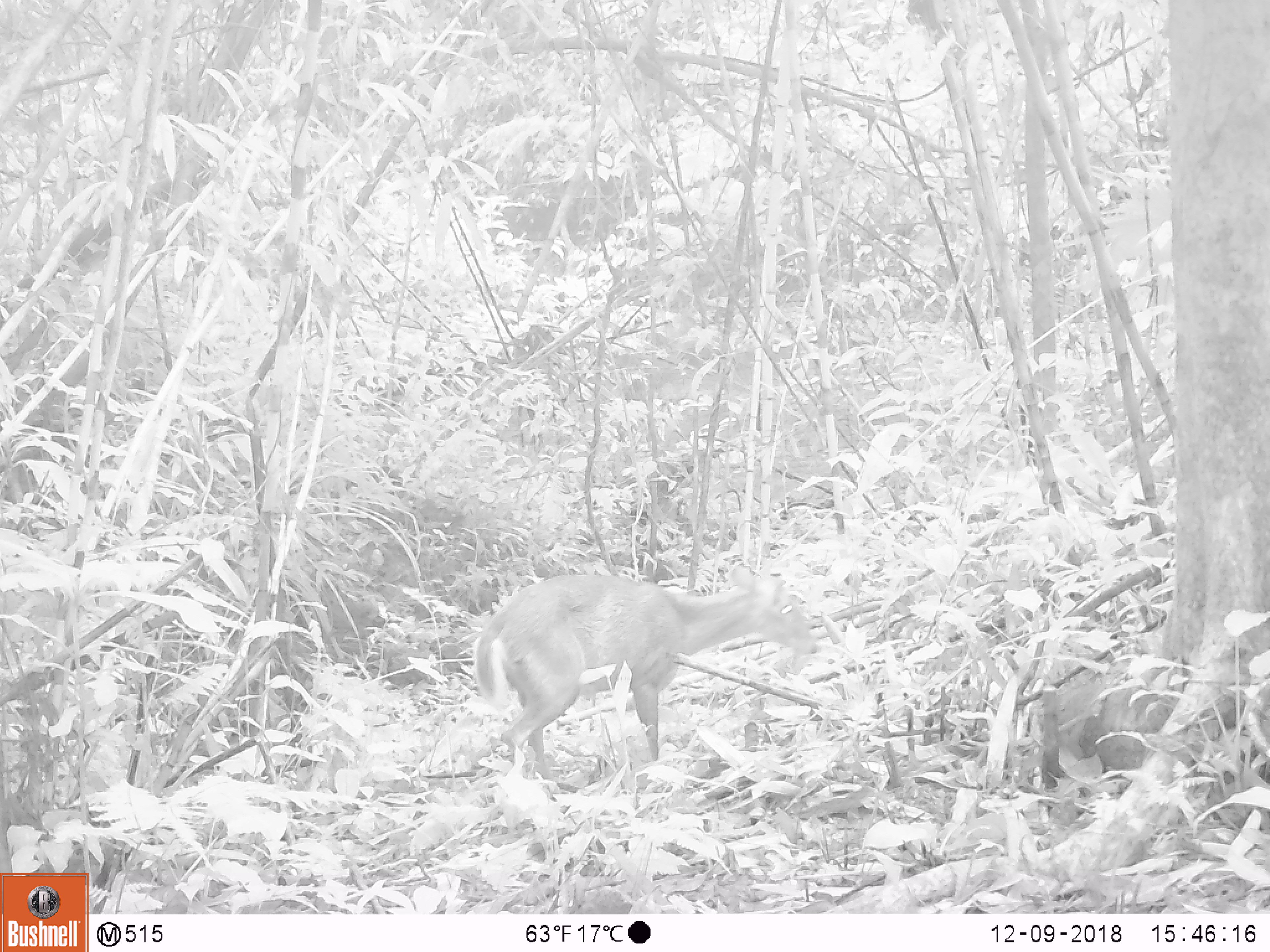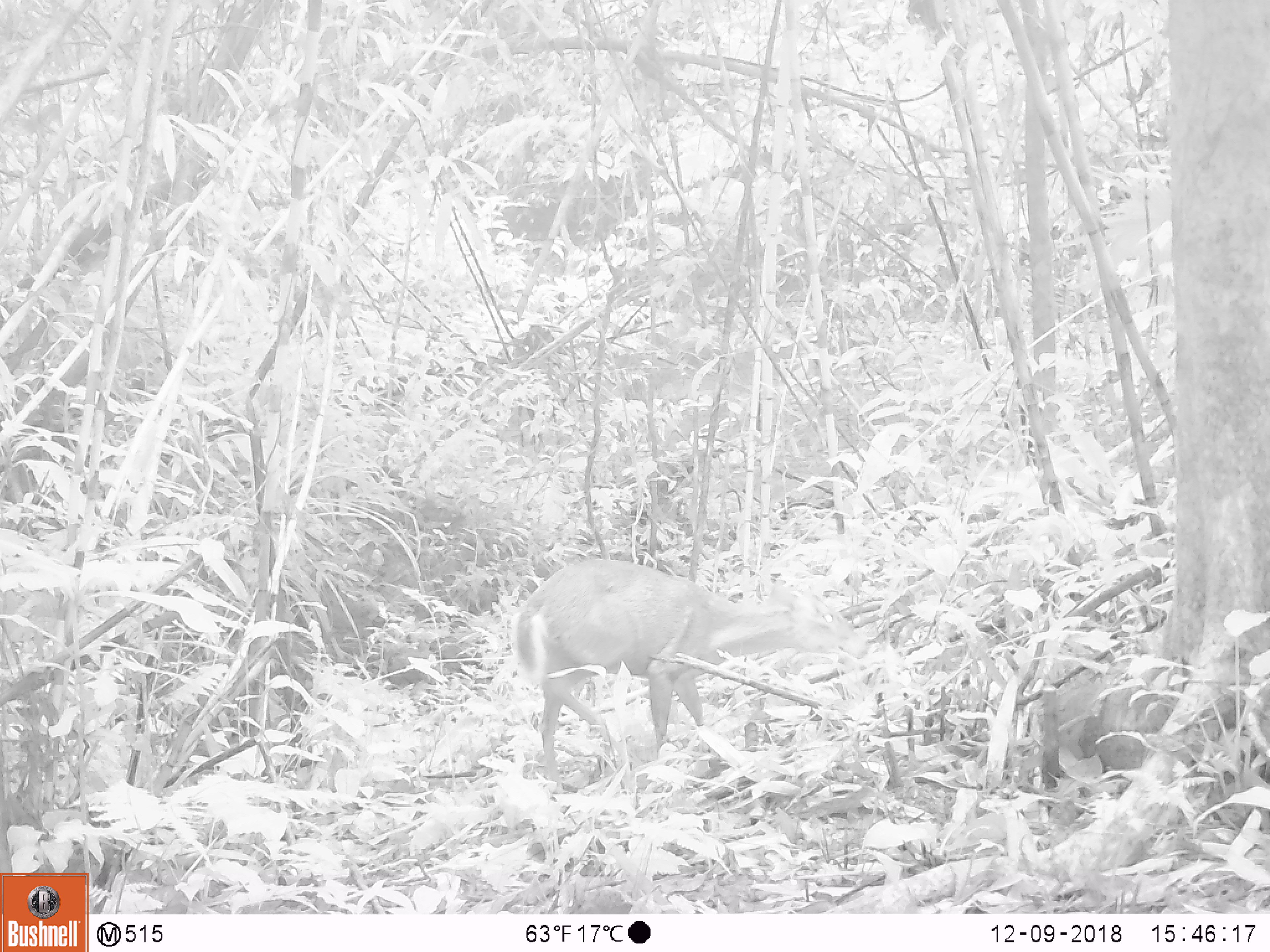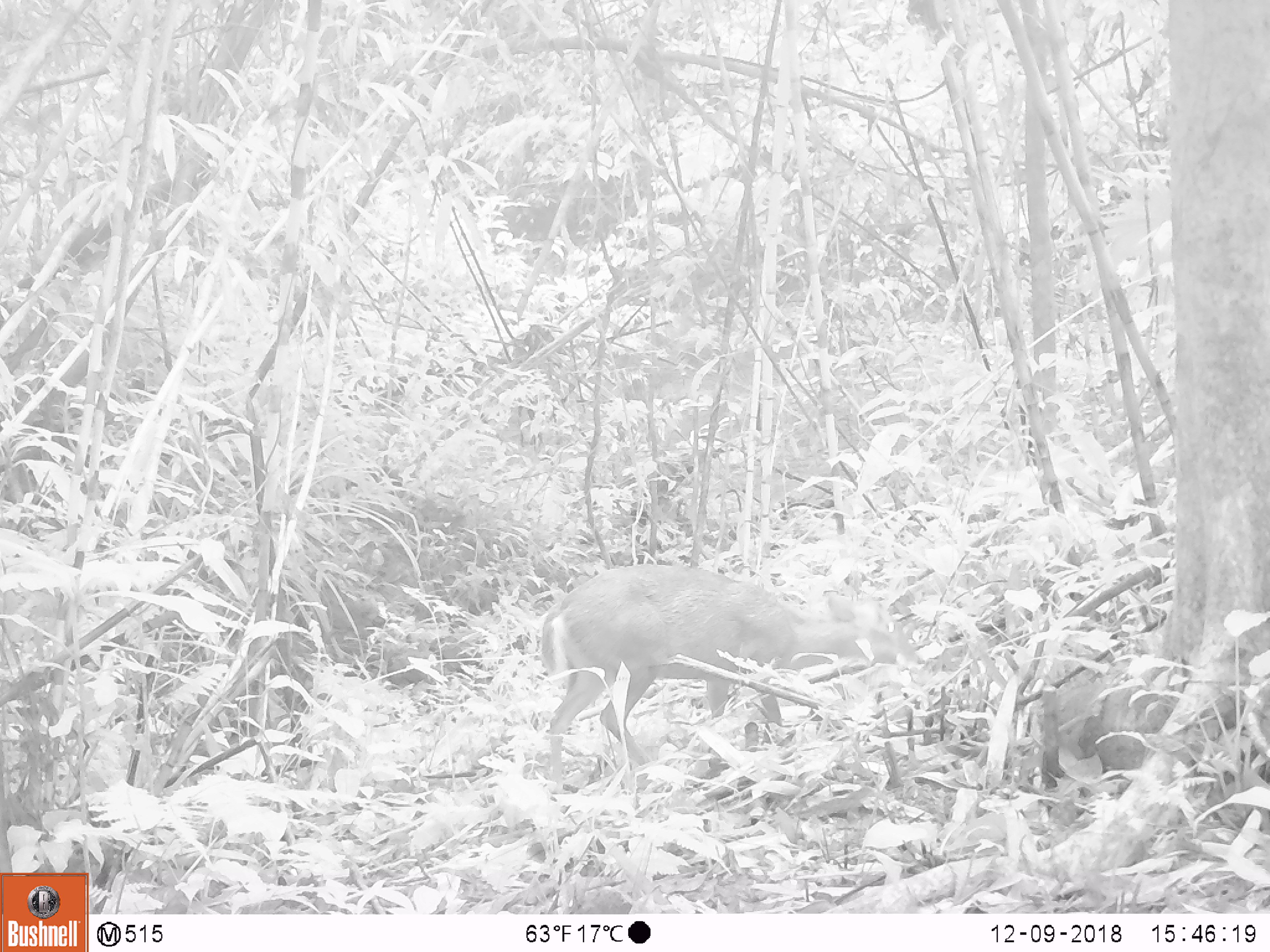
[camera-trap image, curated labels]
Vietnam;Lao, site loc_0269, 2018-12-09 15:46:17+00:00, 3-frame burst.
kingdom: Animalia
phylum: Chordata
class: Mammalia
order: Artiodactyla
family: Cervidae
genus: Muntiacus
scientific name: Muntiacus rooseveltorum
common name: roosevelt's muntjac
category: roosevelts muntjac group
Roosevelts muntjac group (roosevelt's muntjac) (Muntiacus rooseveltorum). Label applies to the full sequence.